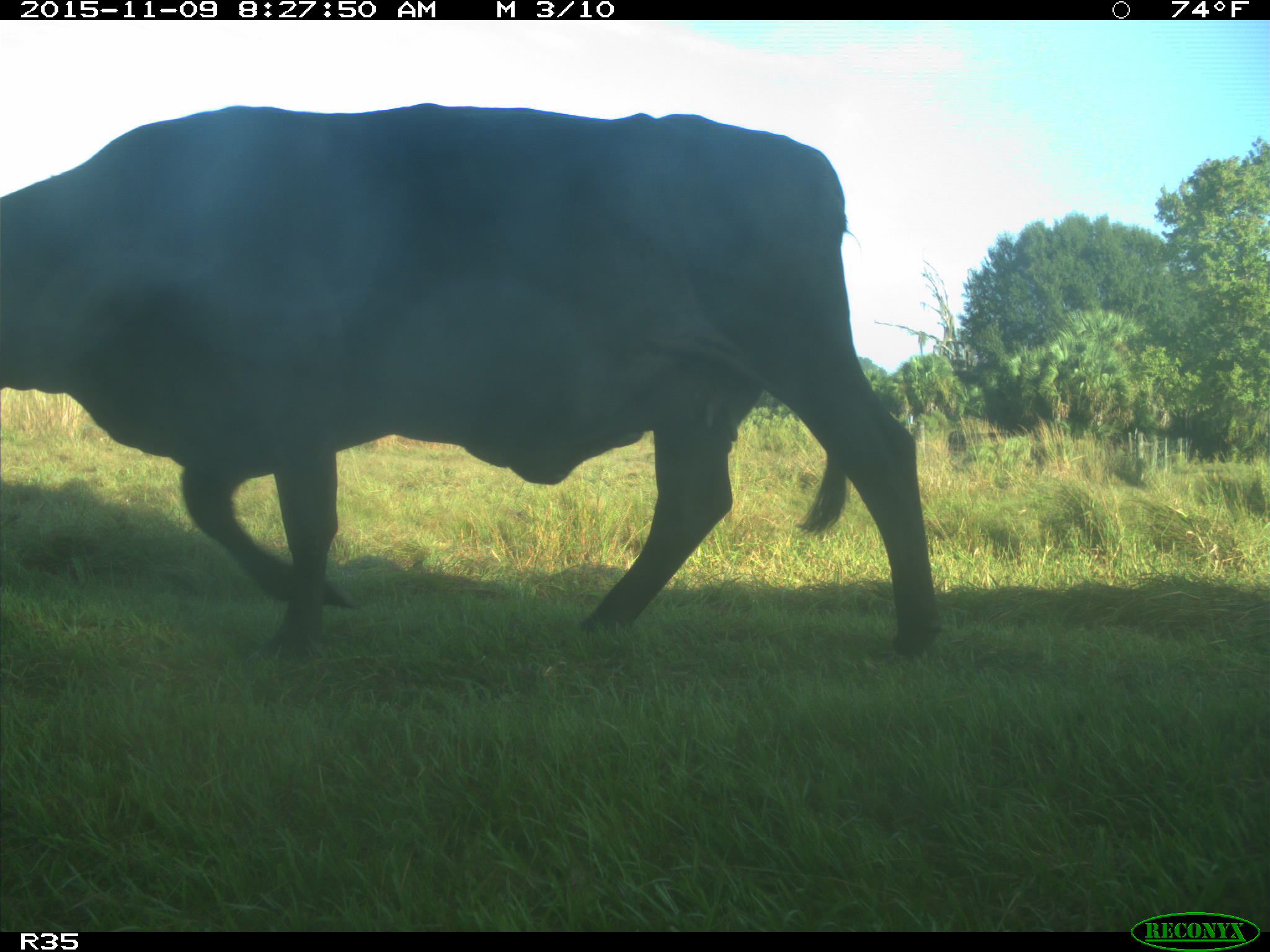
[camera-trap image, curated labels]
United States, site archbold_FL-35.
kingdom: Animalia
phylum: Chordata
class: Mammalia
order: Artiodactyla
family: Bovidae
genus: Bos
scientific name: Bos taurus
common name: domestic cow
Bos taurus (domestic cow).